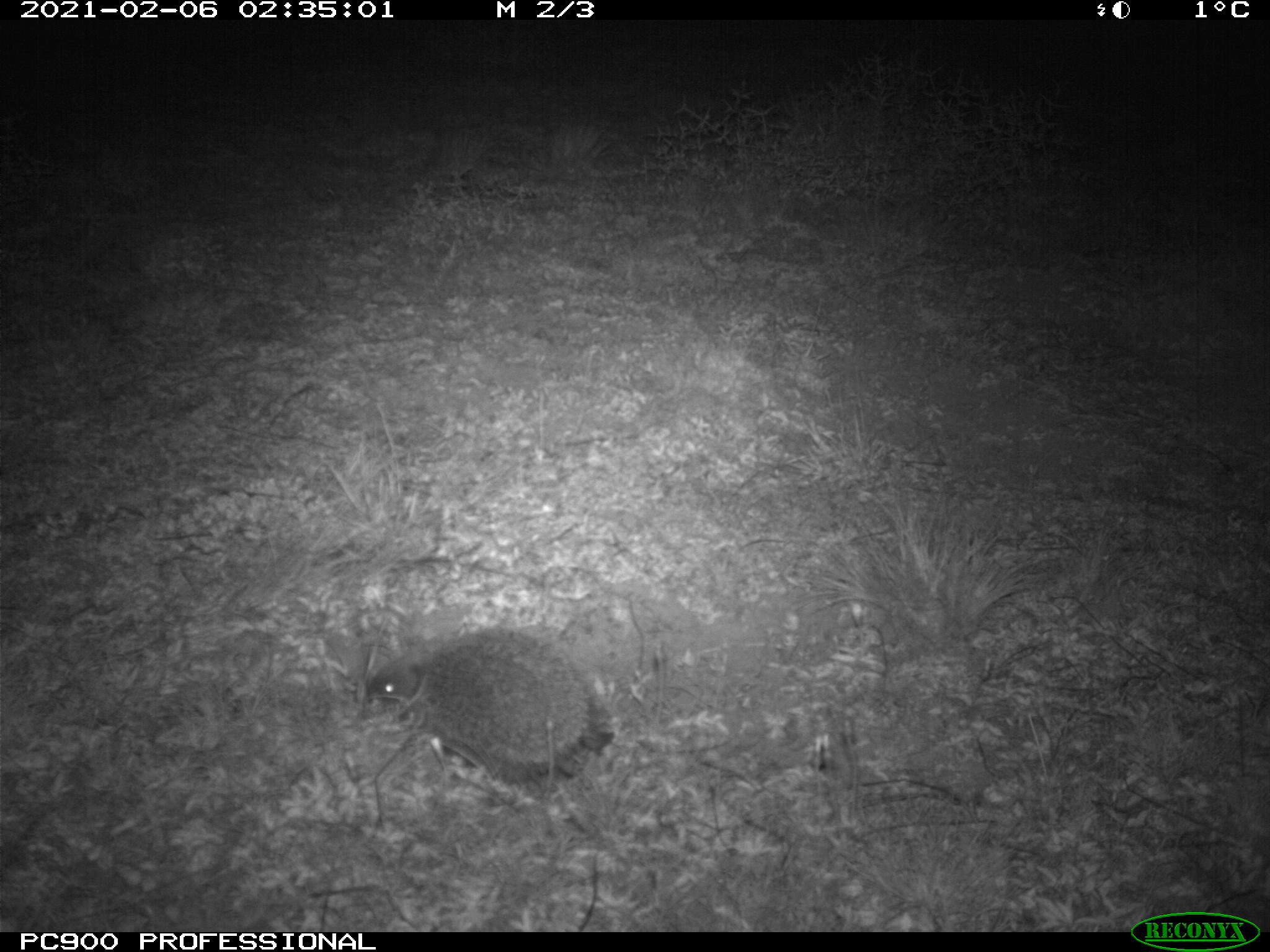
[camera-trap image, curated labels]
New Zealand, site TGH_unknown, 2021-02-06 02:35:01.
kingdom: Animalia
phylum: Chordata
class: Mammalia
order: Eulipotyphla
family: Erinaceidae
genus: Erinaceus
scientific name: Erinaceus europaeus europaeus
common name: european hedgehog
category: hedgehog